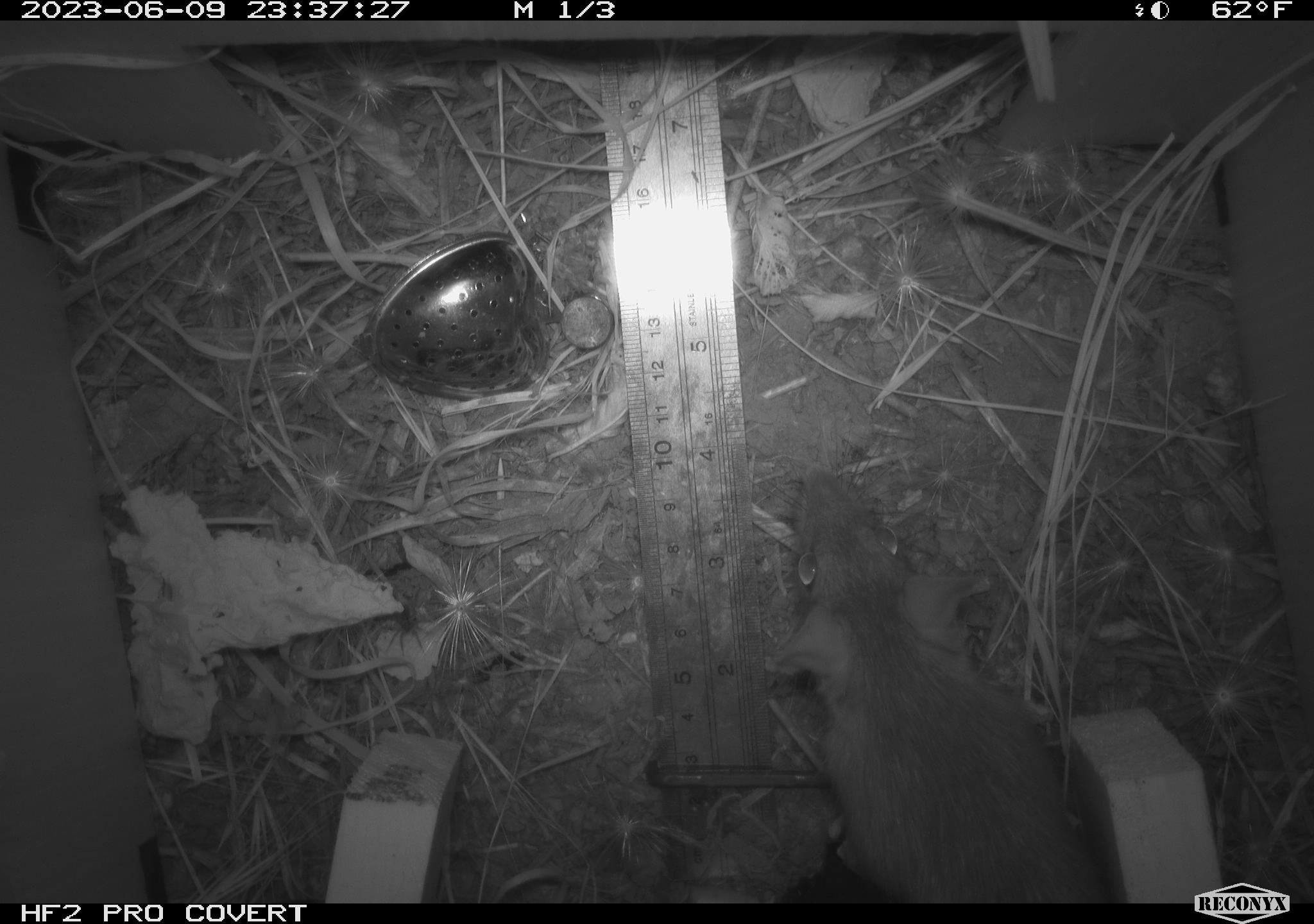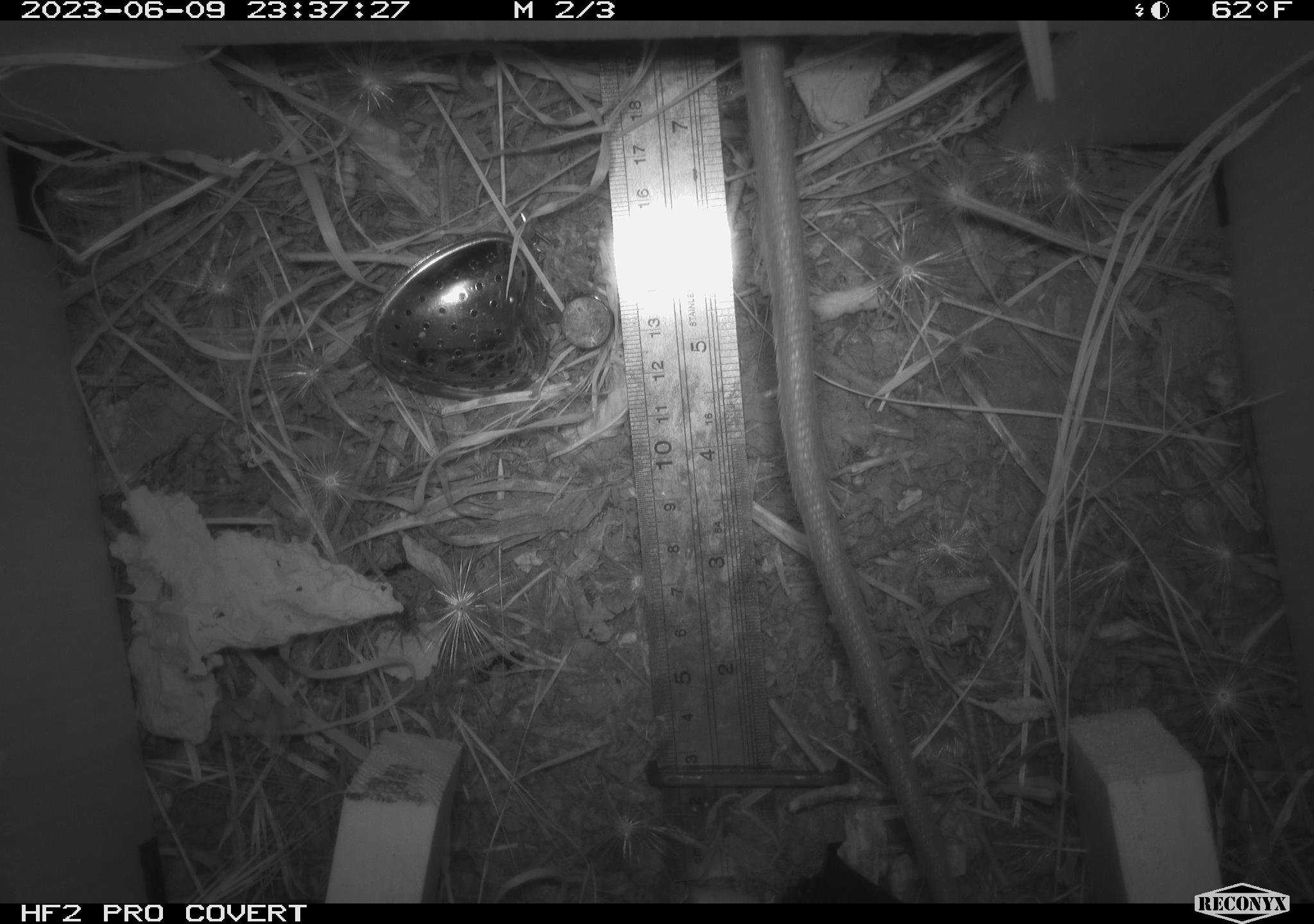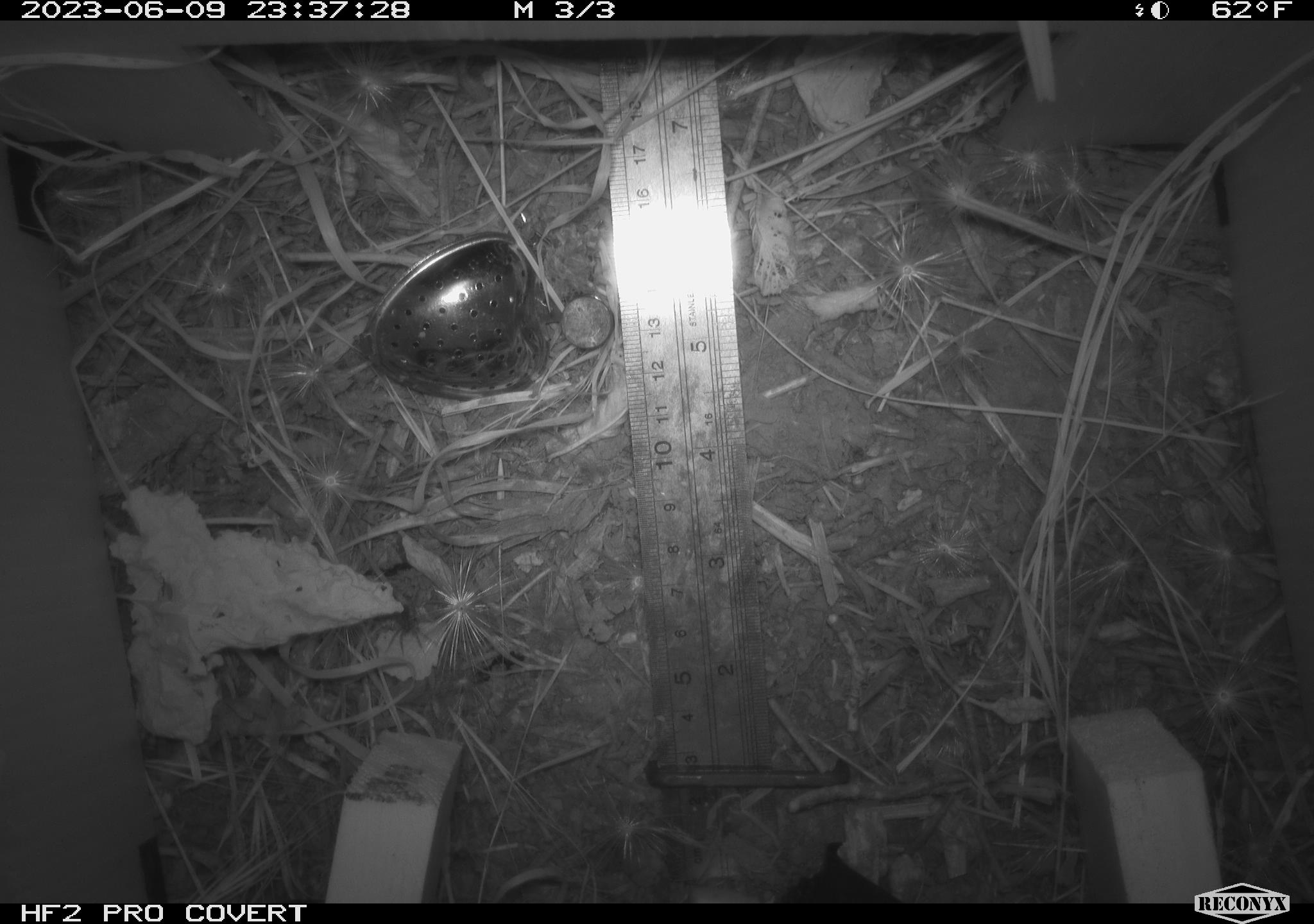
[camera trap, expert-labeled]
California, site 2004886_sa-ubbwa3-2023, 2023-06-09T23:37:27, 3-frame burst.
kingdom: Animalia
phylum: Chordata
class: Mammalia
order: Rodentia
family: Muridae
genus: Rattus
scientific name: Rattus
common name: rat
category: rattus species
Rattus species (rat) (Rattus).